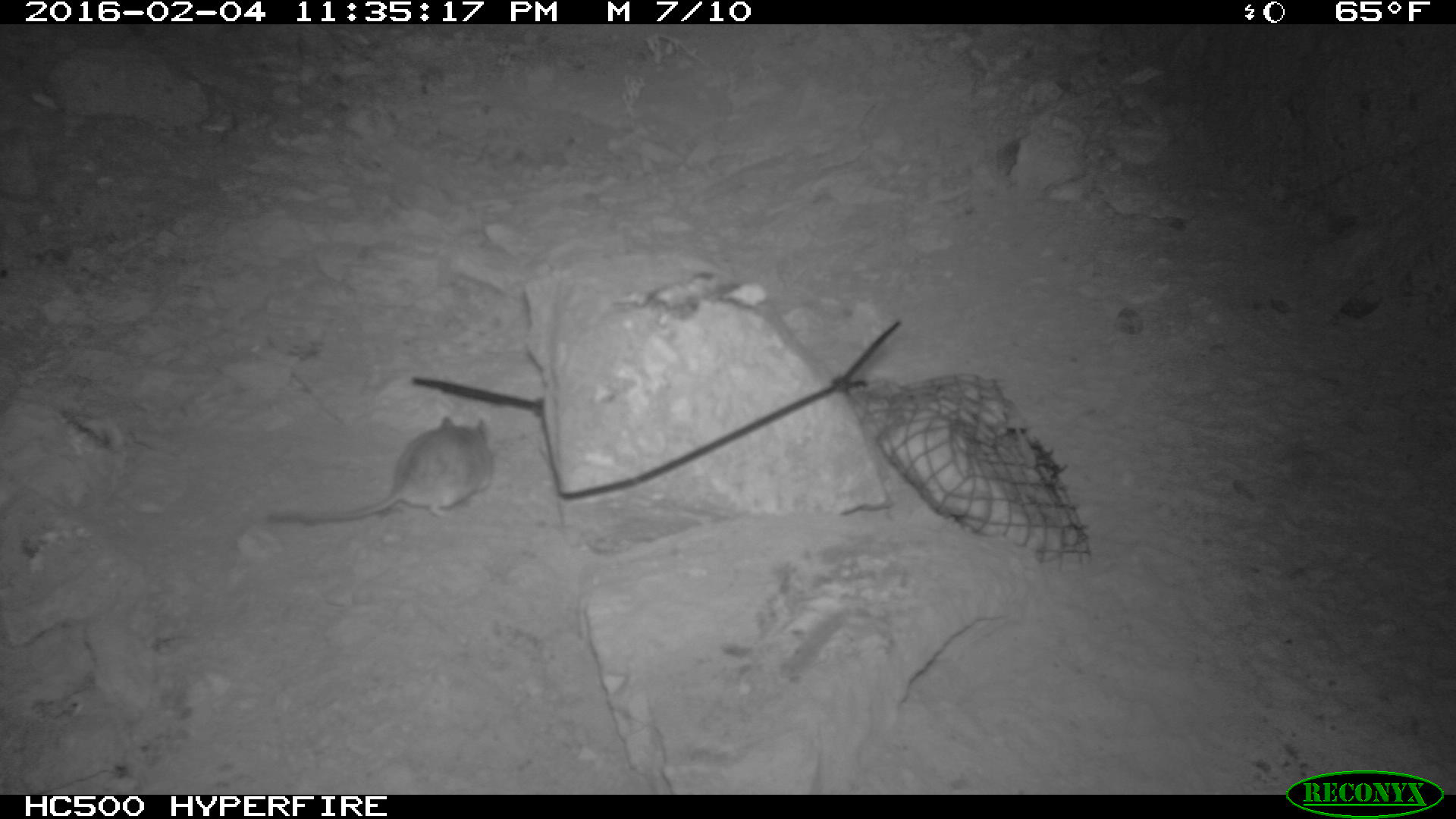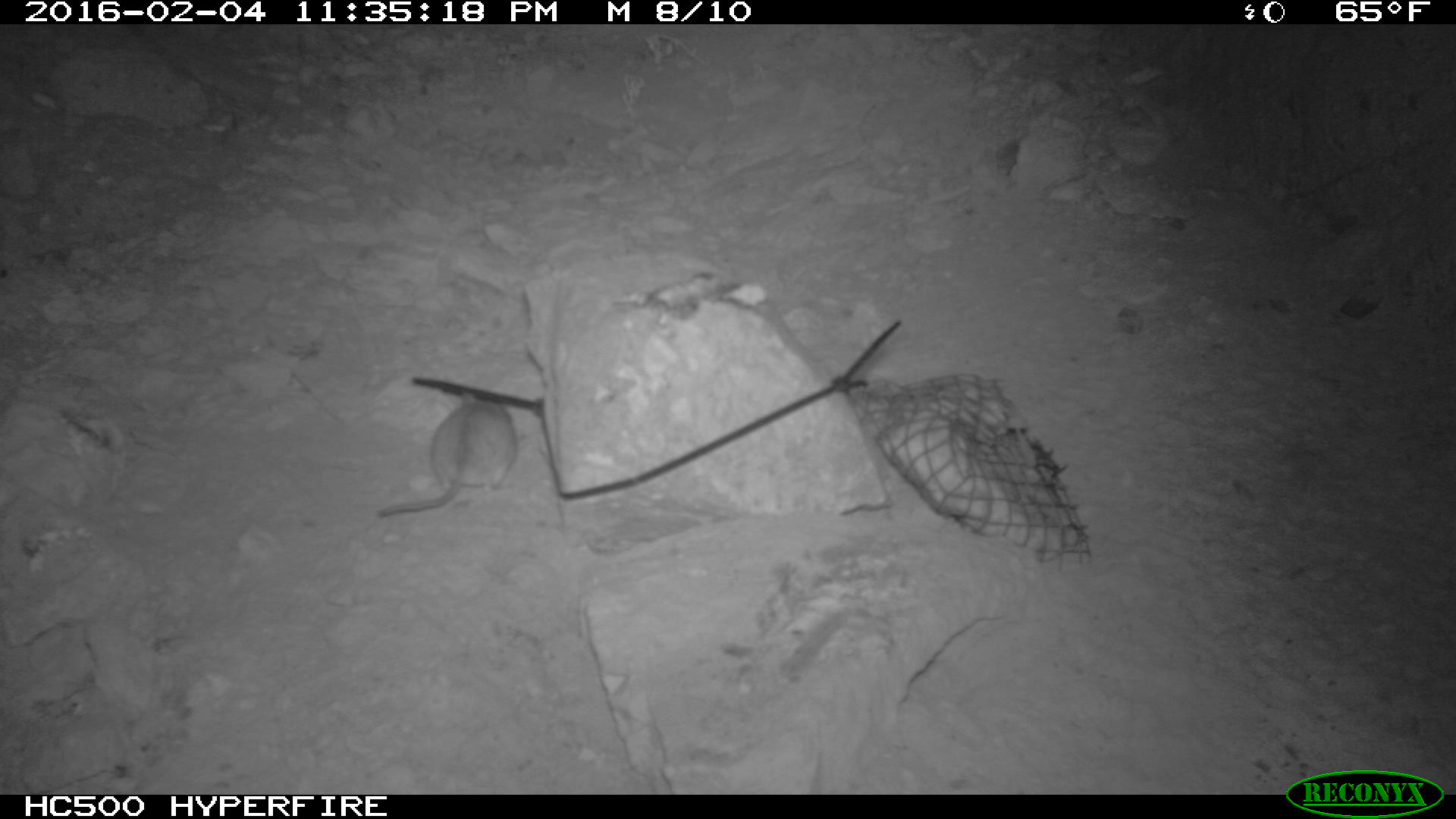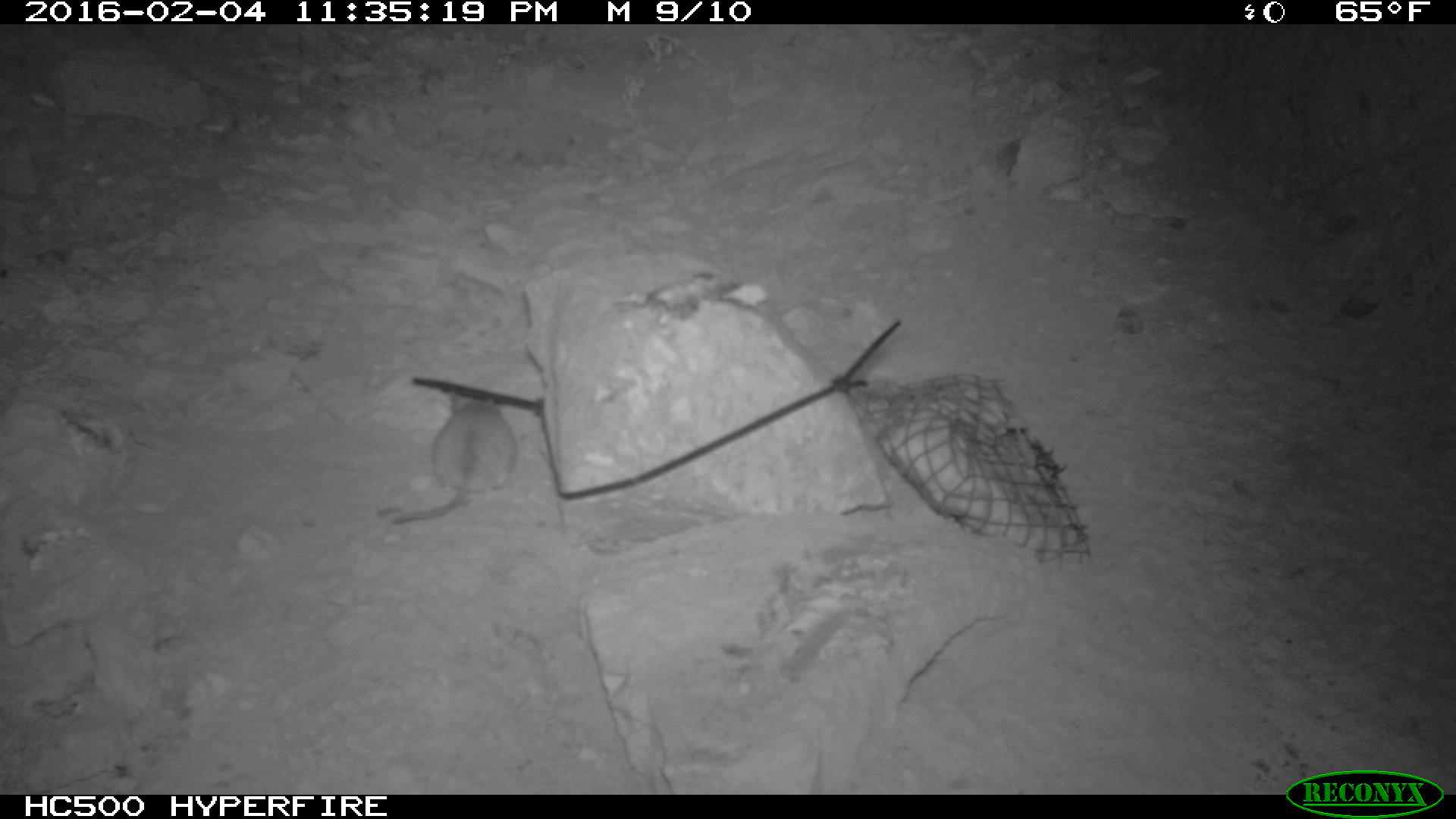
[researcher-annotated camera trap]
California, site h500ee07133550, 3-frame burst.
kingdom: Animalia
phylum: Chordata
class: Mammalia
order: Rodentia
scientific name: Rodentia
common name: rodent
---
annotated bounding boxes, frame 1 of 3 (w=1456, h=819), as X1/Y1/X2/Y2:
rodent: 268/411/490/529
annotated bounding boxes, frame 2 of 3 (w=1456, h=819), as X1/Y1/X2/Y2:
rodent: 377/388/516/519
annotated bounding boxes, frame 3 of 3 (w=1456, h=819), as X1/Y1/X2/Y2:
rodent: 393/397/516/523